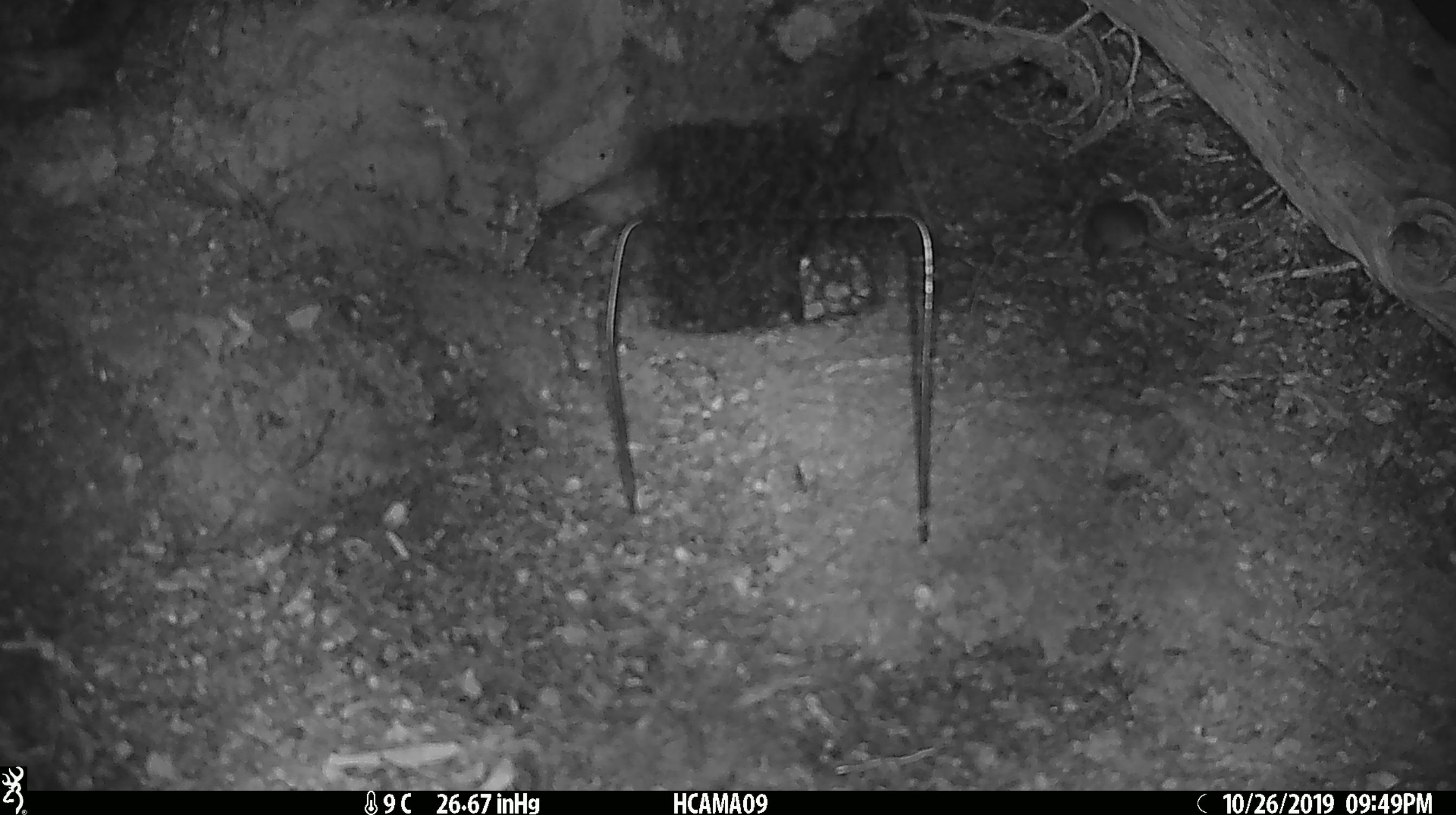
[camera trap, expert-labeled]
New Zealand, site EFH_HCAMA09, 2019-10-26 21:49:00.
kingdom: Animalia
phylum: Chordata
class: Mammalia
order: Rodentia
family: Muridae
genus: Mus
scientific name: Mus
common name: mouse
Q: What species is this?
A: Mouse (Mus).